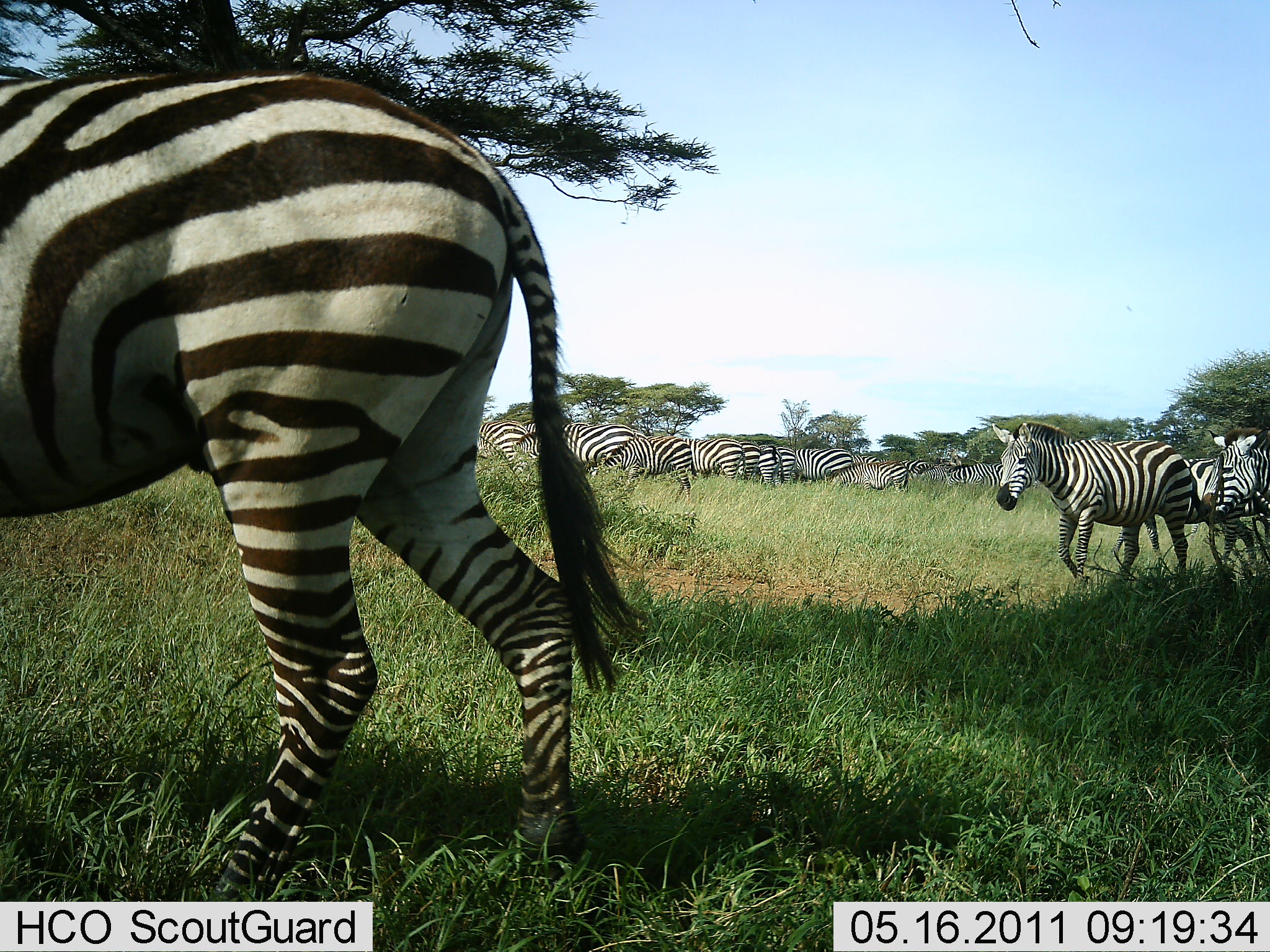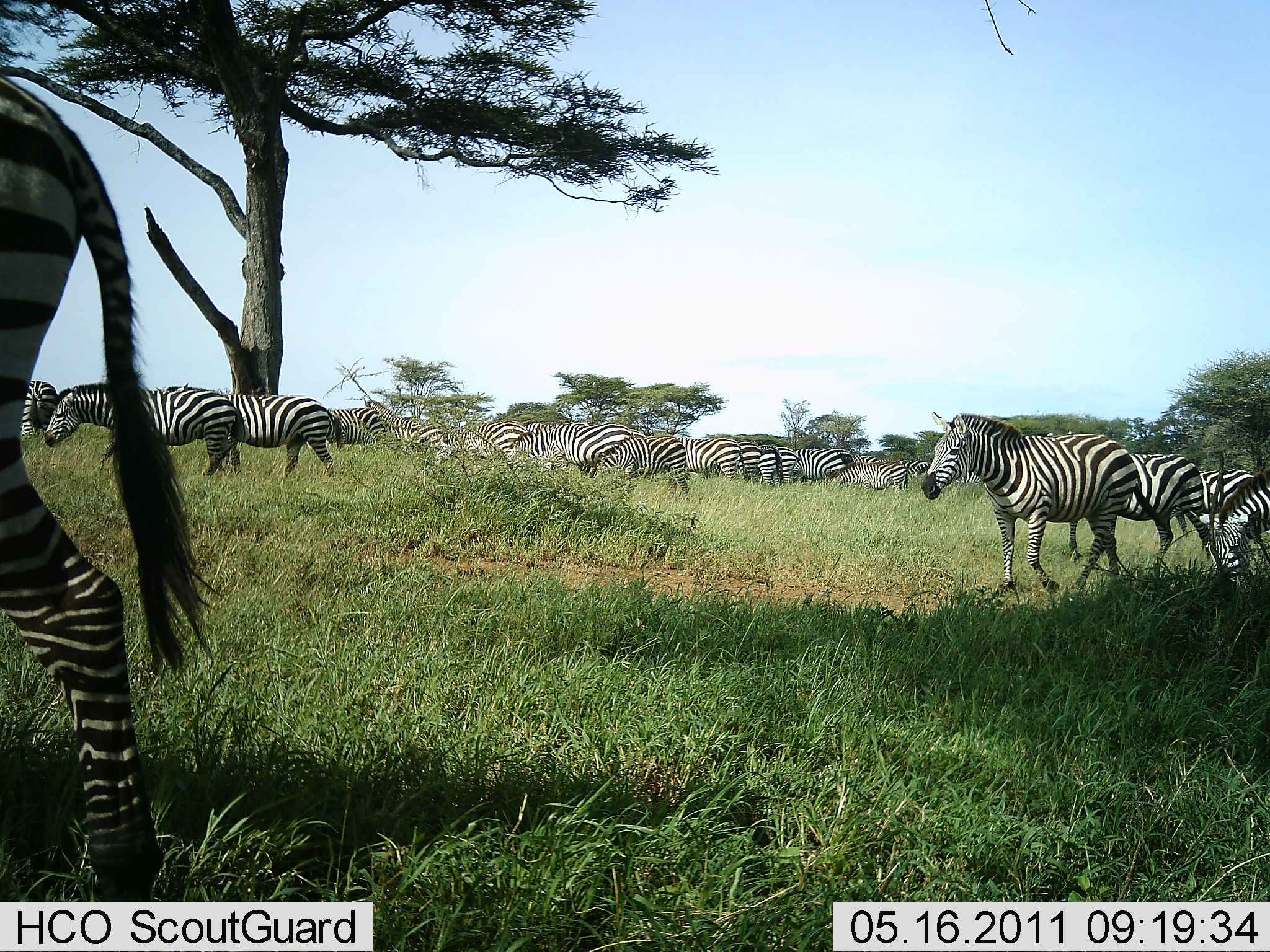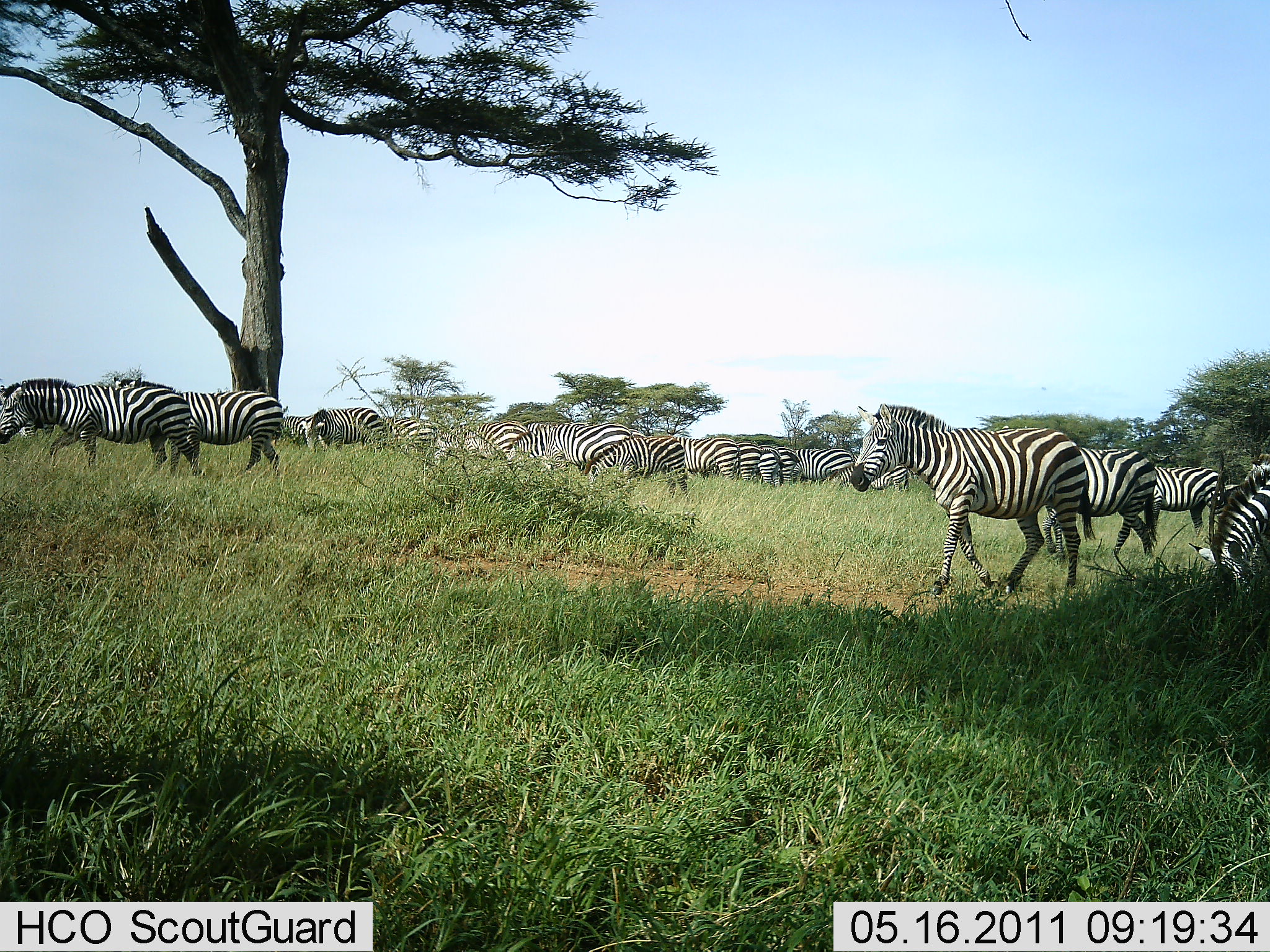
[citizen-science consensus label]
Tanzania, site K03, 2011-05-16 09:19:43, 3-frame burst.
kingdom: Animalia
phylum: Chordata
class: Mammalia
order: Perissodactyla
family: Equidae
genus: Equus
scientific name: Equus quagga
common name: plains zebra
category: zebra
Zebra (plains zebra) (Equus quagga), count 11-50. Behavior (volunteer vote fractions): standing 0%, resting 0%, moving 92%, interacting 0%. Young present (vote fraction): 0%. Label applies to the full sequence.